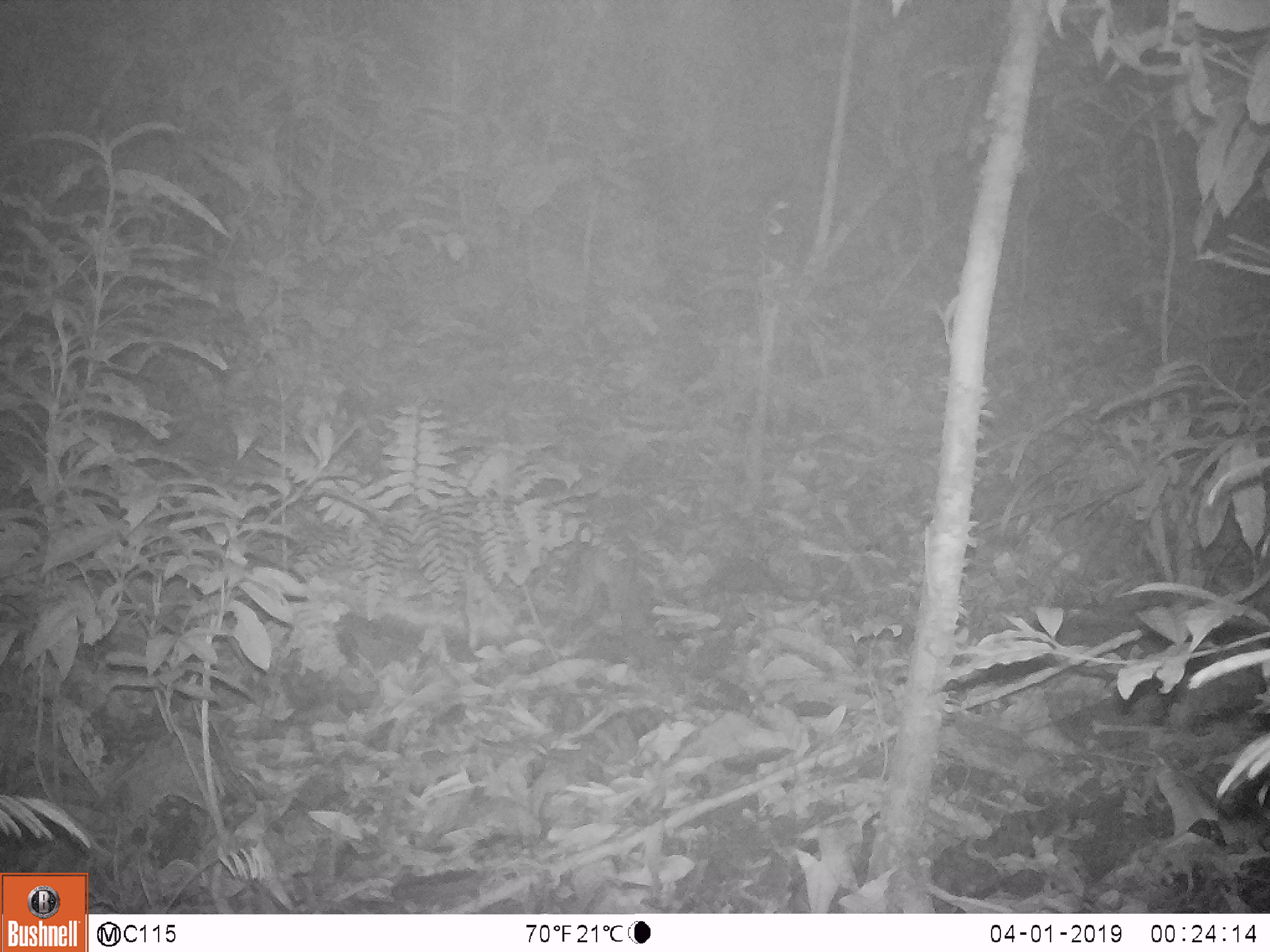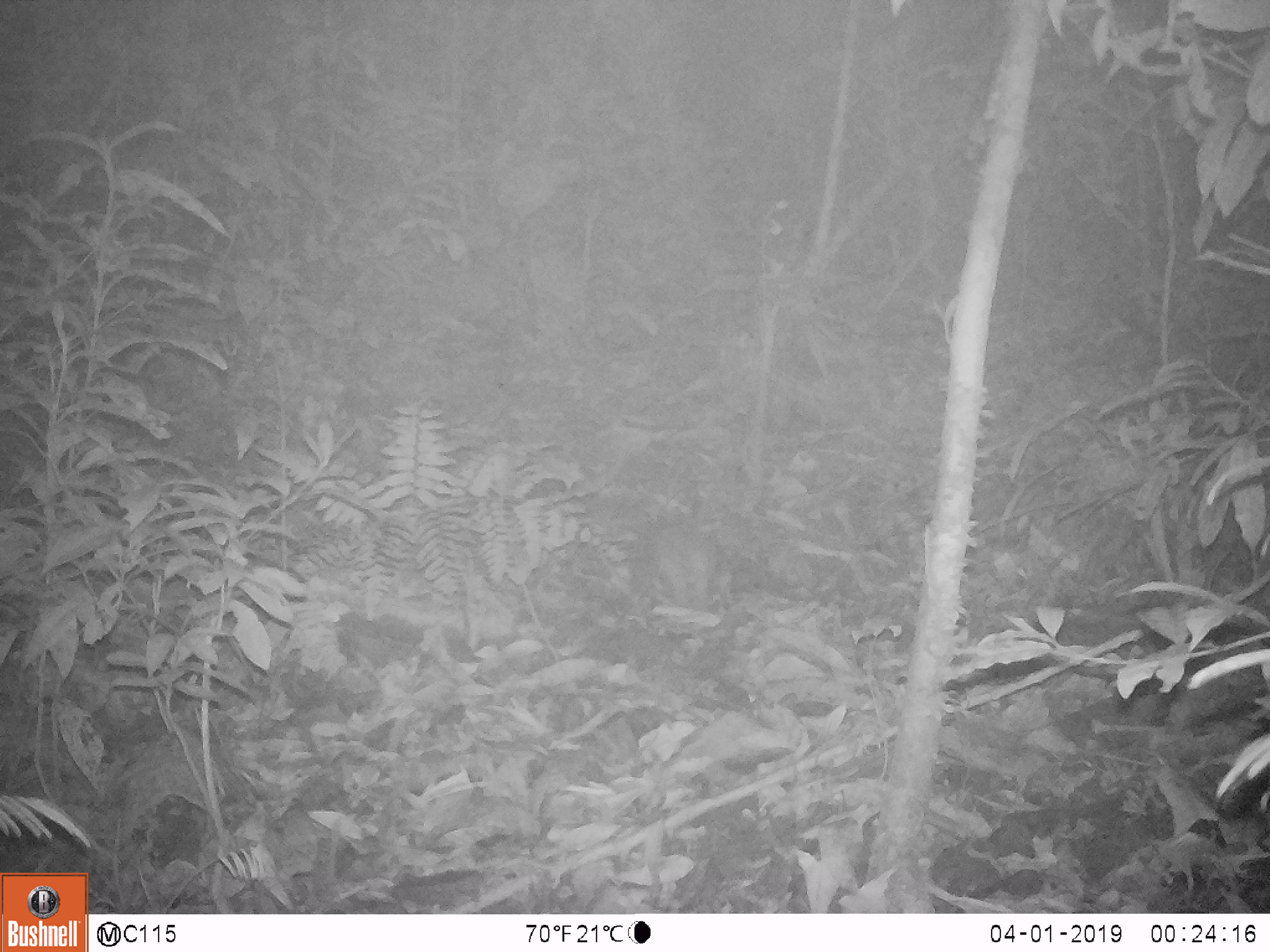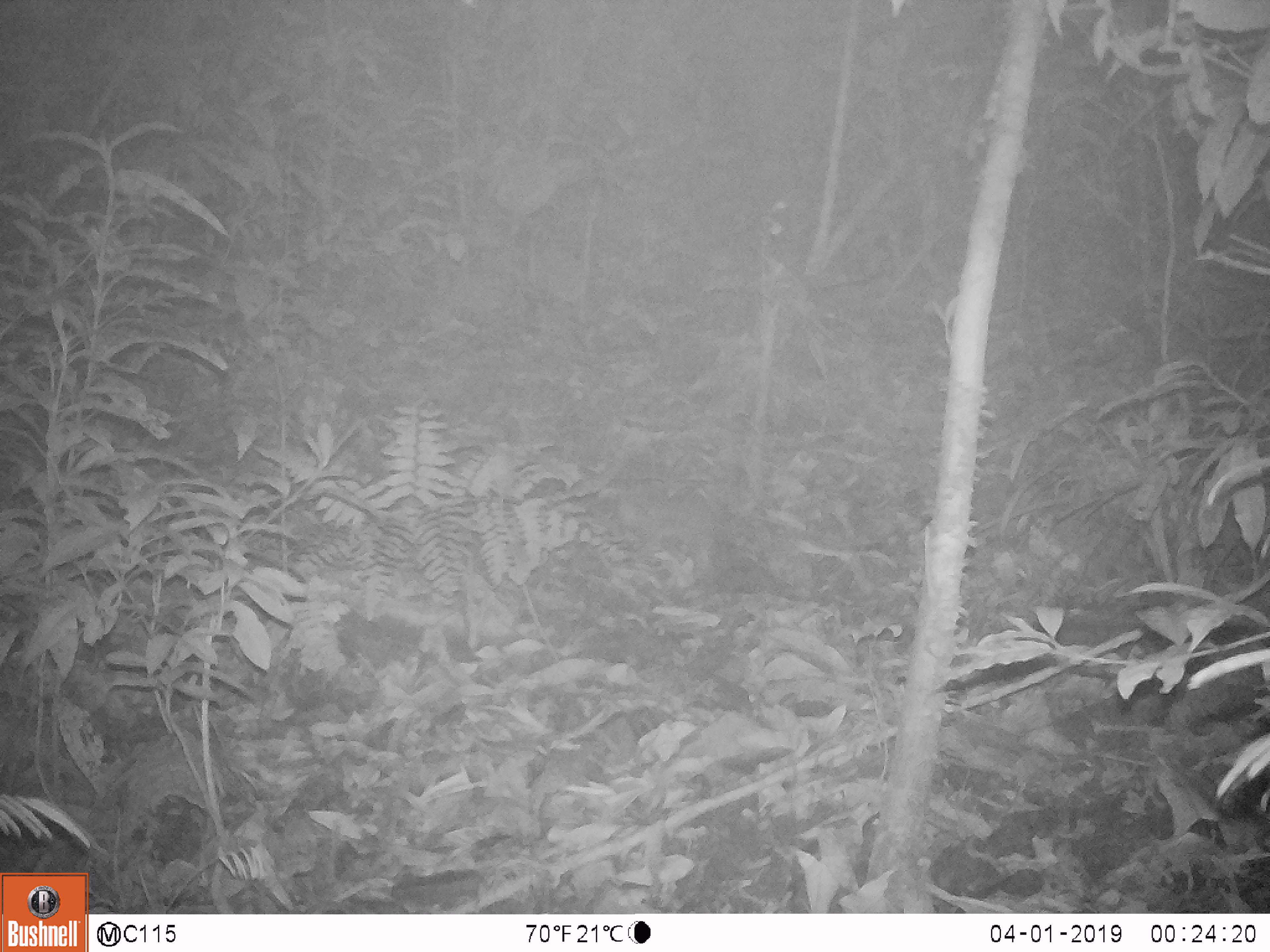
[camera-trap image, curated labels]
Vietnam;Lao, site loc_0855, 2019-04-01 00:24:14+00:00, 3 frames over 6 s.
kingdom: Animalia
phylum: Chordata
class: Mammalia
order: Carnivora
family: Mustelidae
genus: Melogale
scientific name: Melogale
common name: ferret badger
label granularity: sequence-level